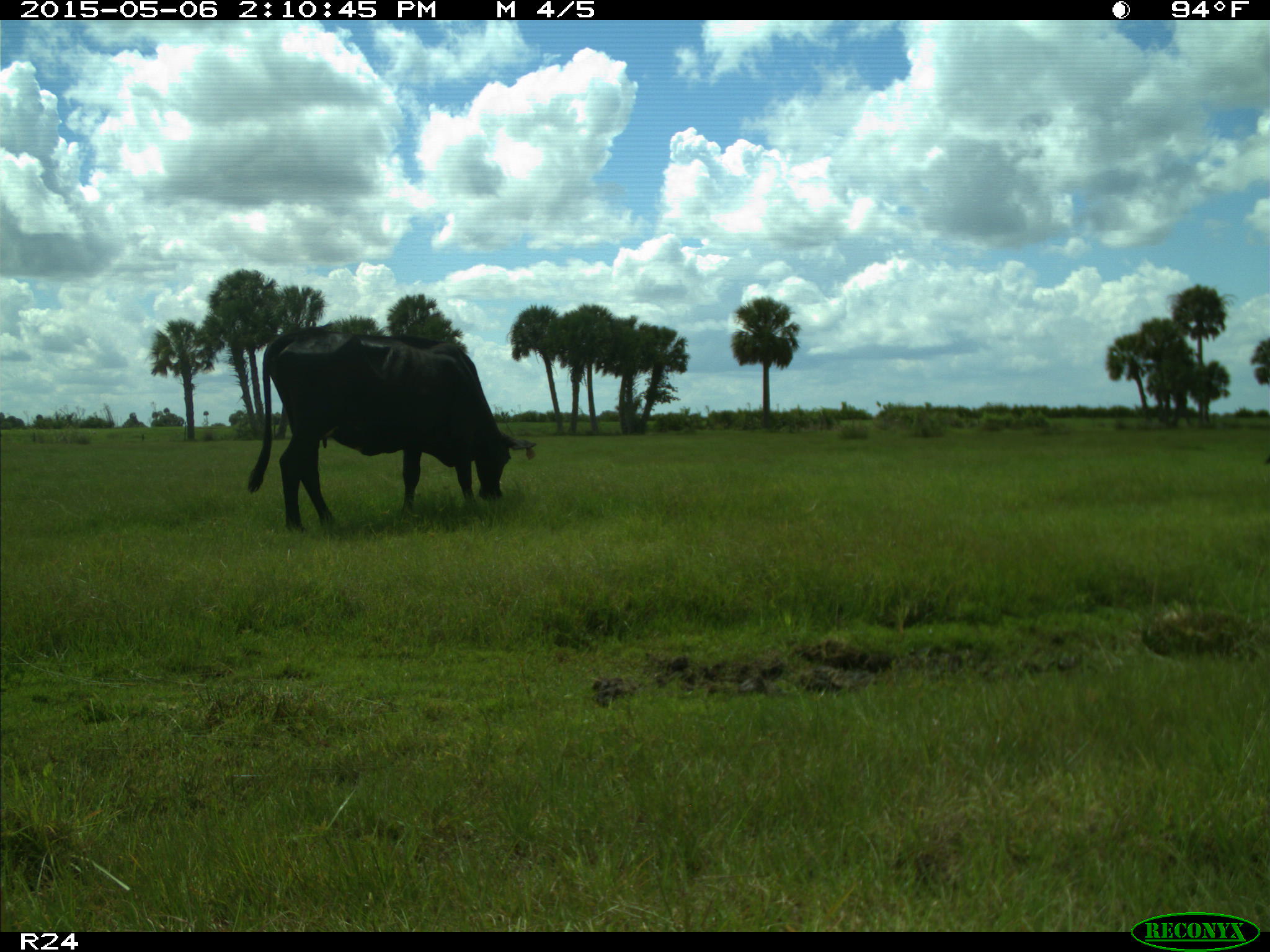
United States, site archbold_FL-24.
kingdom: Animalia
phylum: Chordata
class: Mammalia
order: Artiodactyla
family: Bovidae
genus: Bos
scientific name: Bos taurus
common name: domestic cow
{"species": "Bos taurus (domestic cow)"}